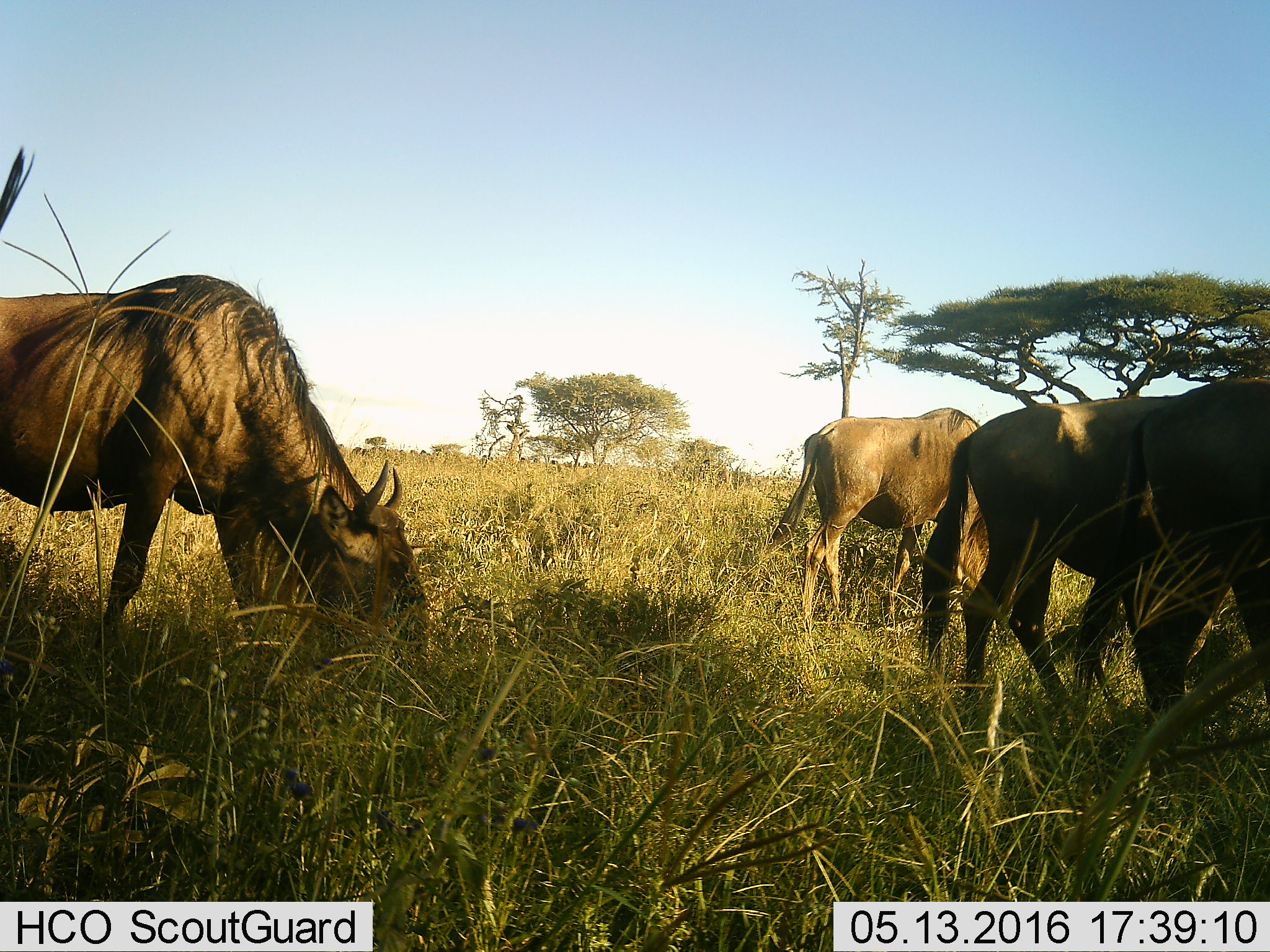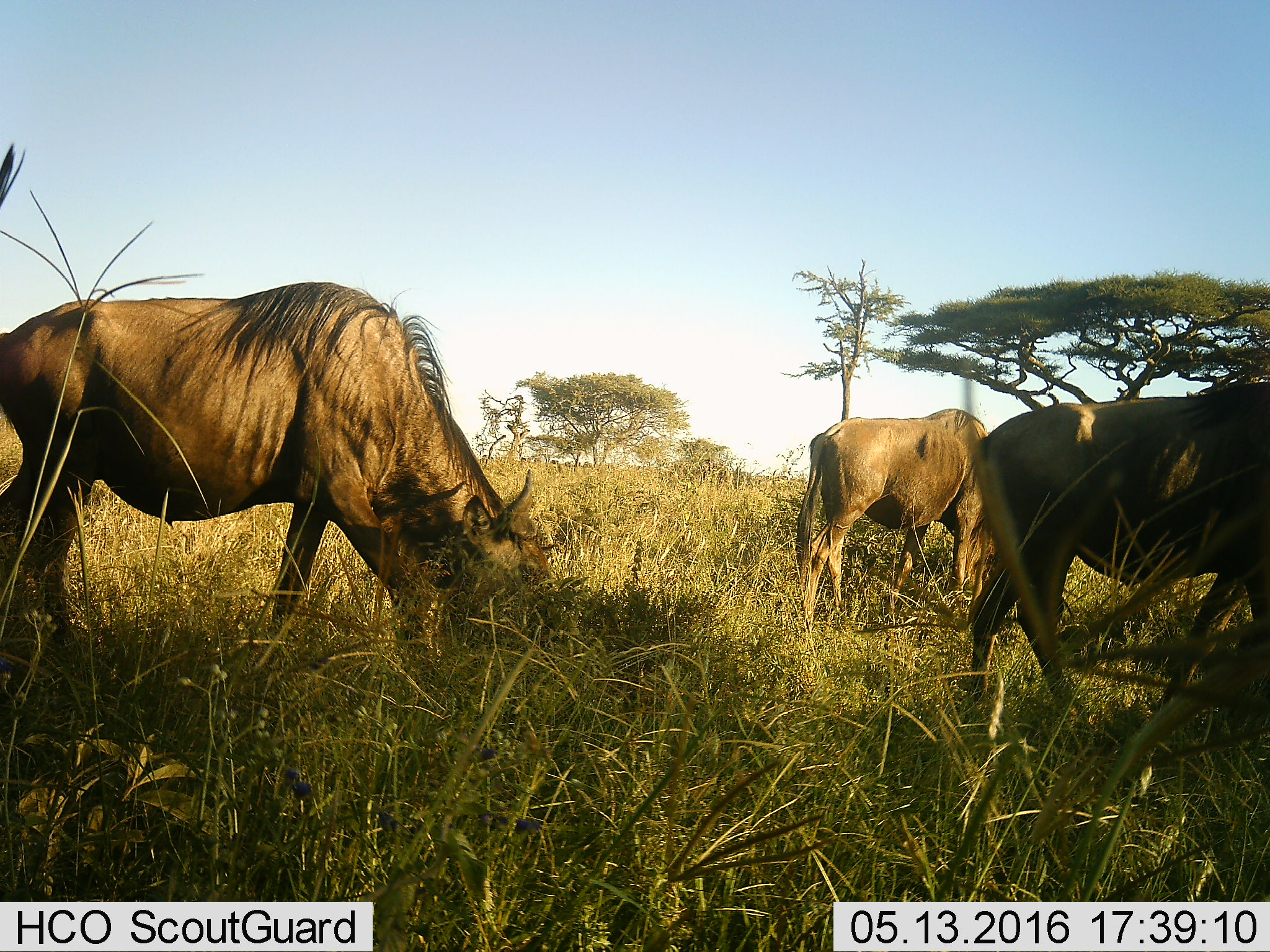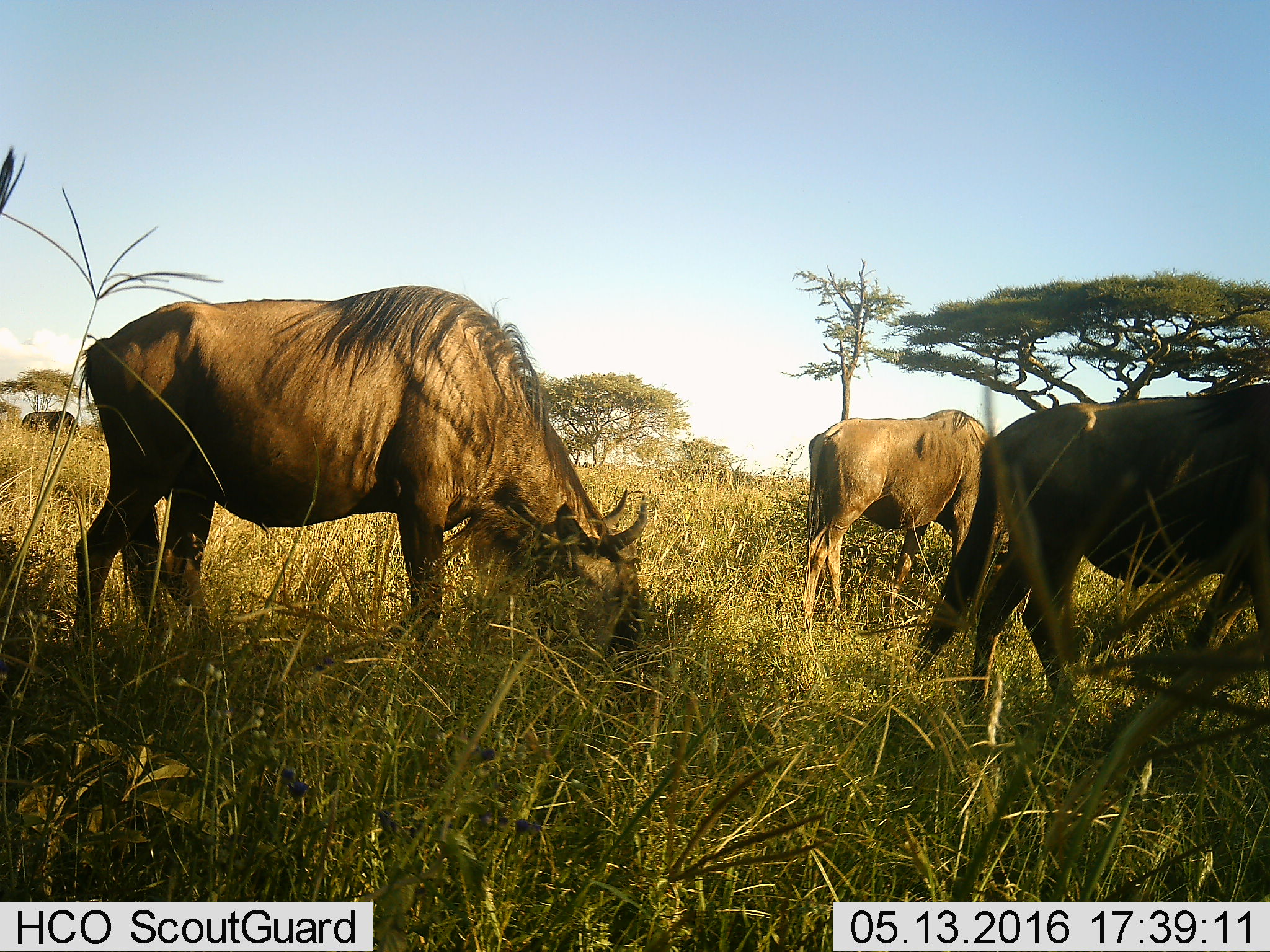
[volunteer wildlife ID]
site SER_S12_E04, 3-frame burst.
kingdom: Animalia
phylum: Chordata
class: Mammalia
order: Artiodactyla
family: Bovidae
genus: Connochaetes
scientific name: Connochaetes taurinus taurinus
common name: blue wildebeest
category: wildebeestblue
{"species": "wildebeestblue (blue wildebeest) (Connochaetes taurinus taurinus)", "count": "4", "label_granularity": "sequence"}